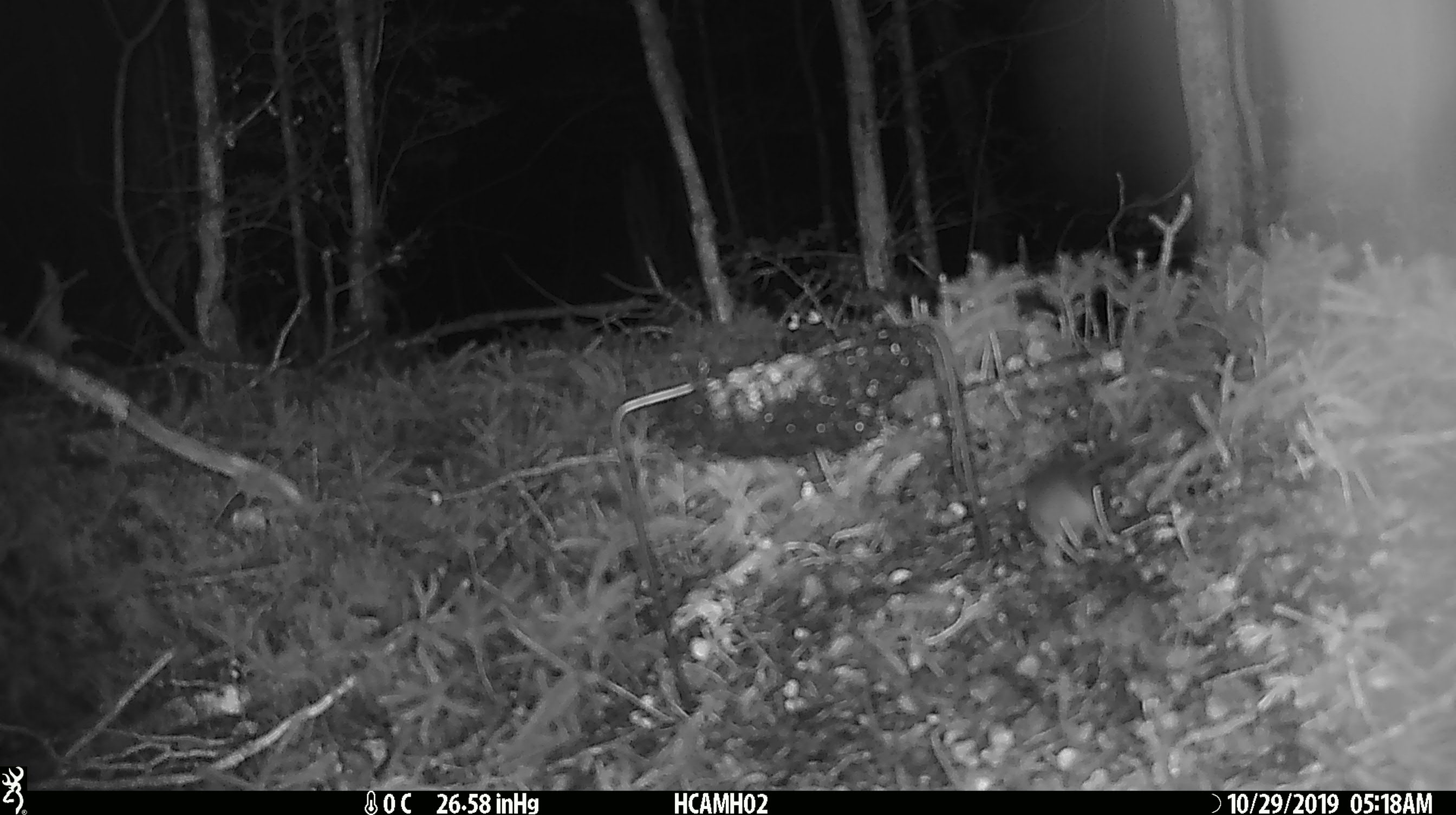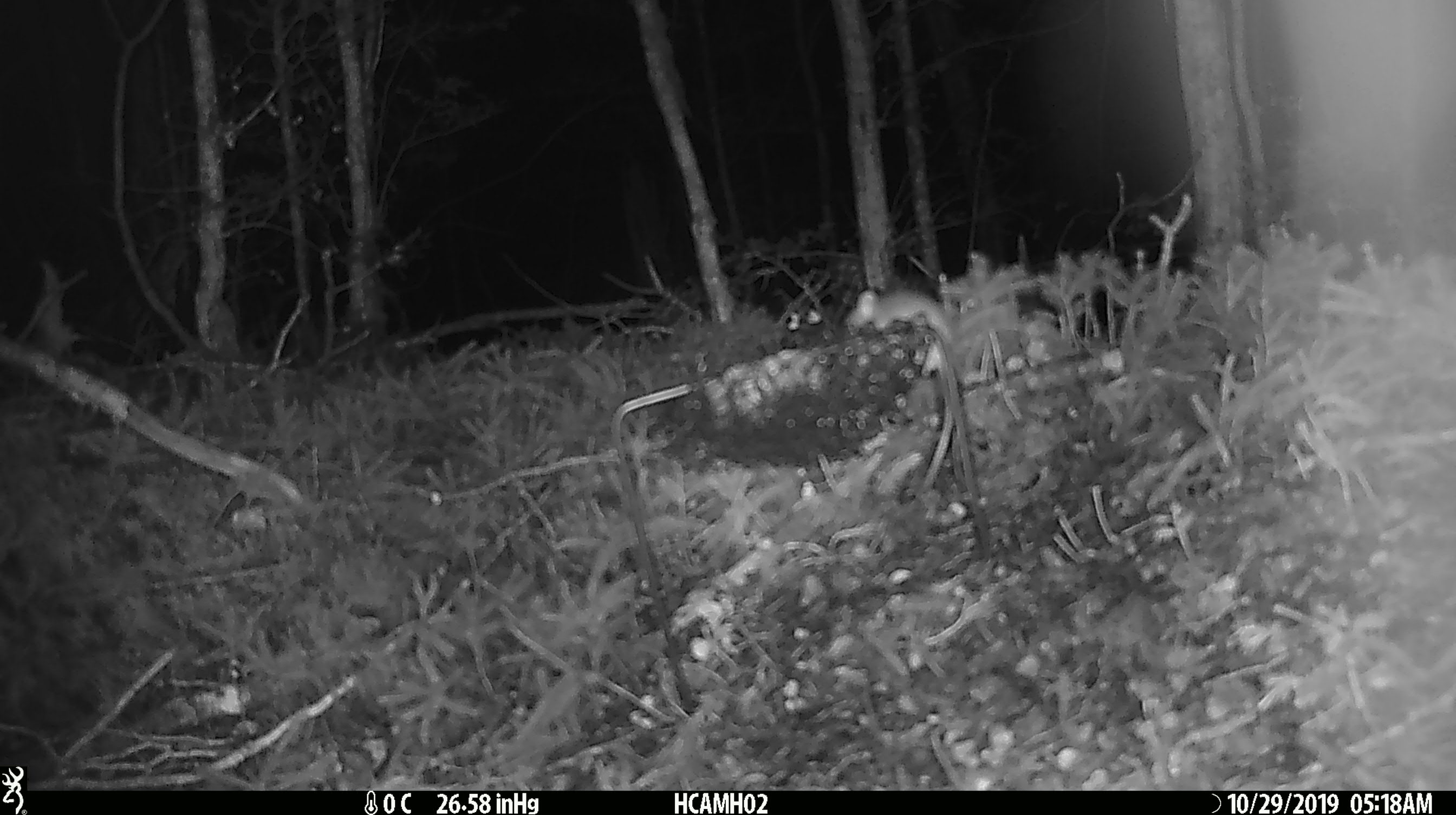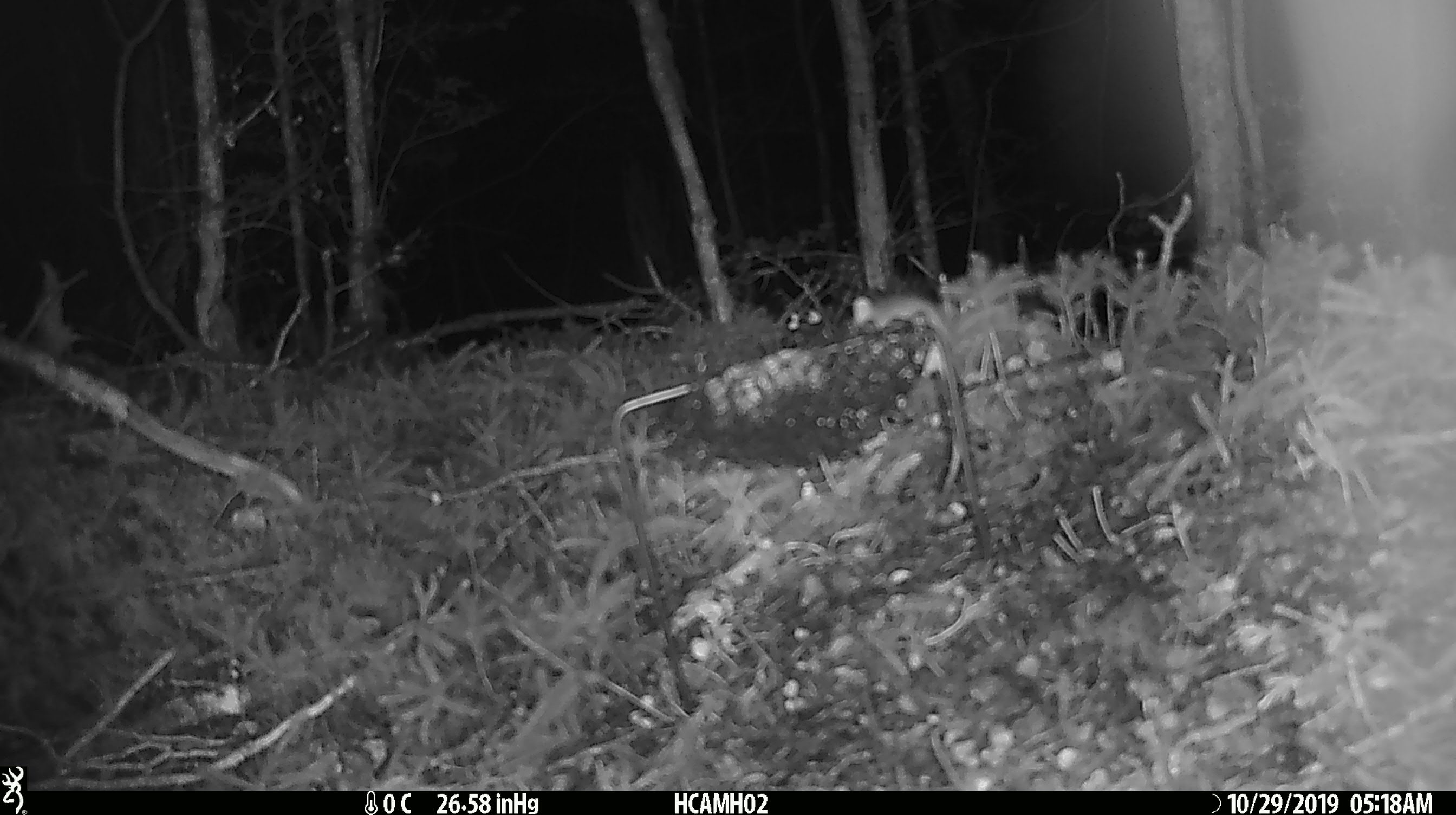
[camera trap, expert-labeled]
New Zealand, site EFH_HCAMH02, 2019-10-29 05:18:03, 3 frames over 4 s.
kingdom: Animalia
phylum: Chordata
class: Mammalia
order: Rodentia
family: Muridae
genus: Mus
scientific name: Mus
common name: mouse